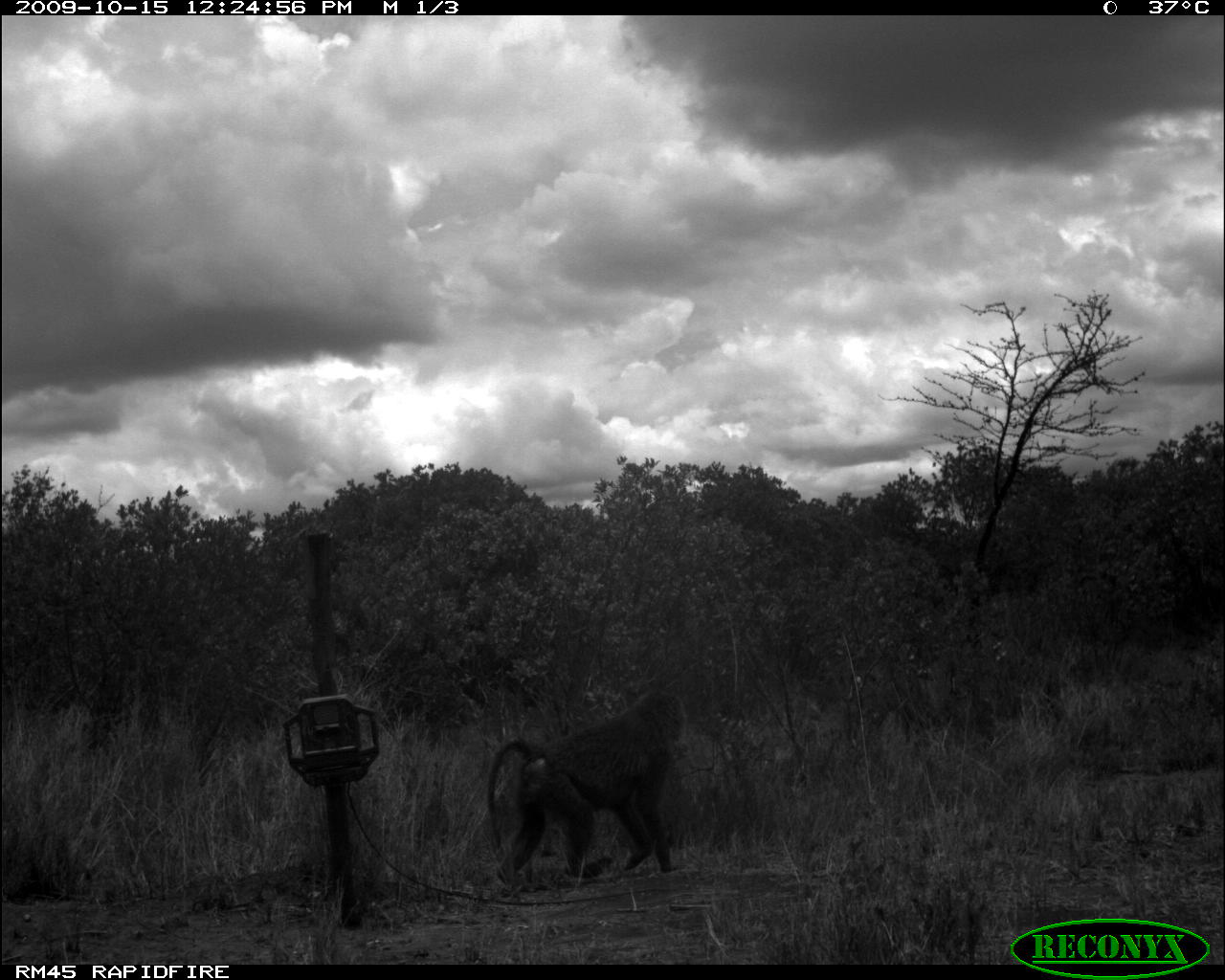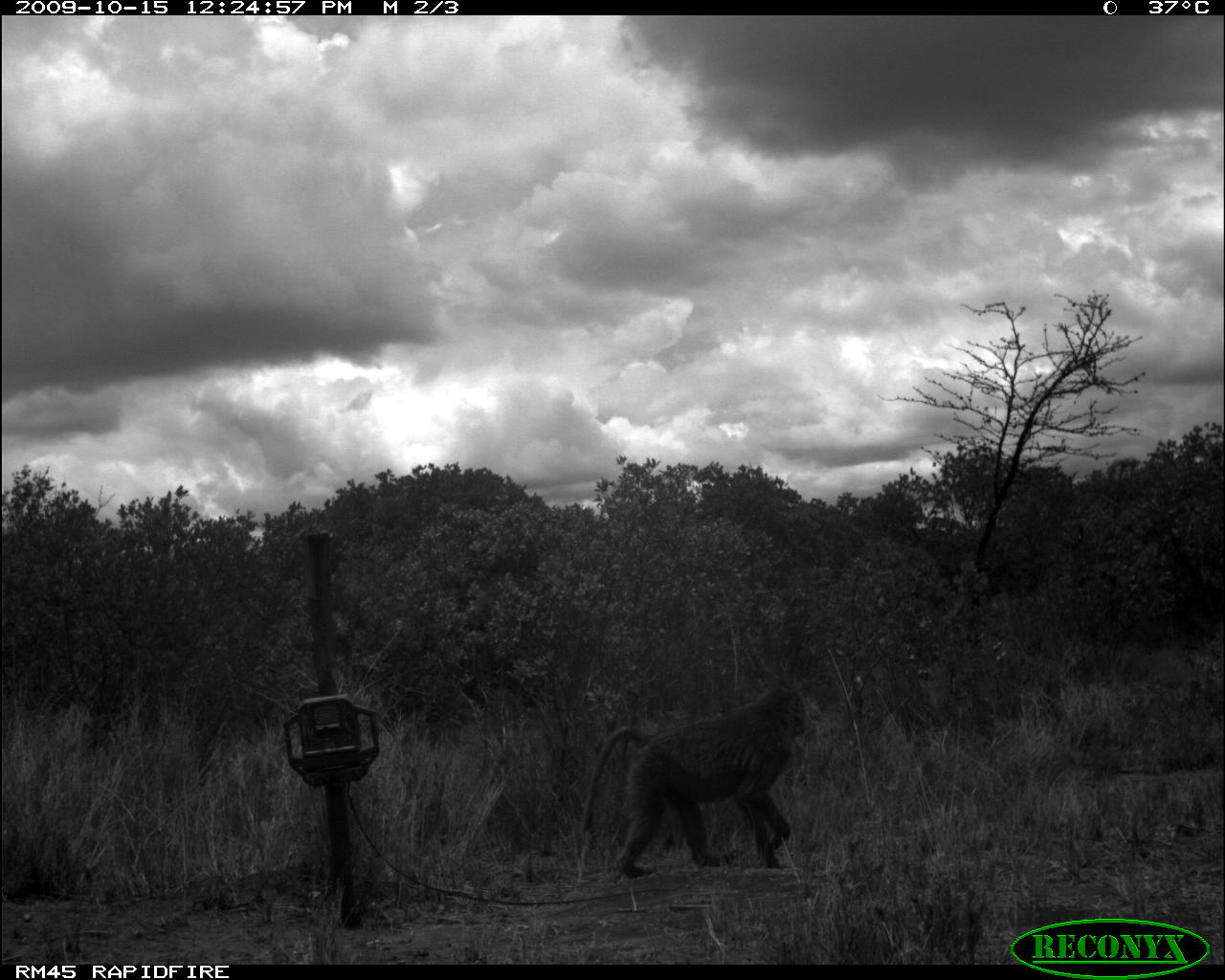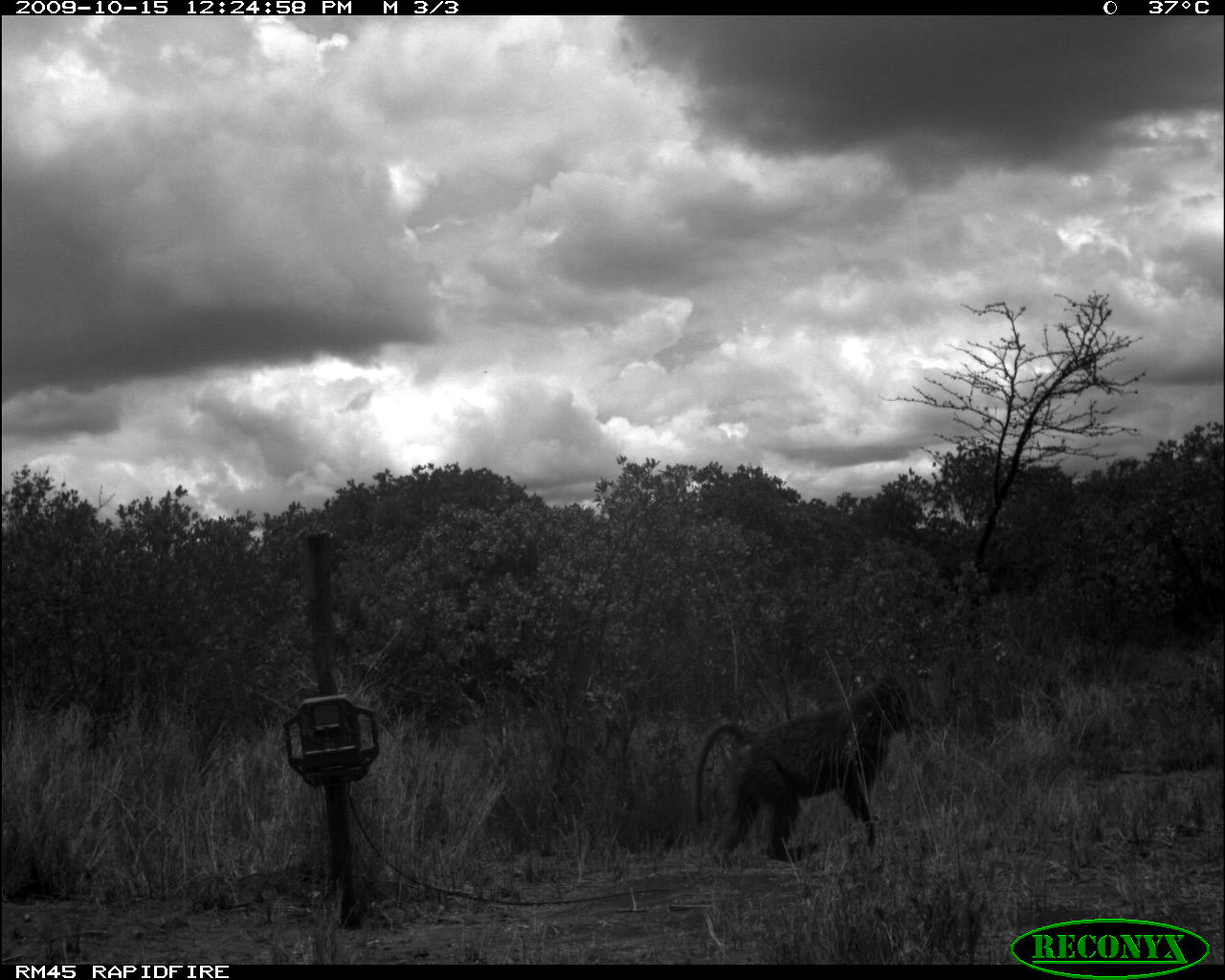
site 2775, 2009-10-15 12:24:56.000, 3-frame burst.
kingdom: Animalia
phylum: Chordata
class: Mammalia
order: Primates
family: Cercopithecidae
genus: Papio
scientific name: Papio anubis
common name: olive baboon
Papio anubis (olive baboon), count 1.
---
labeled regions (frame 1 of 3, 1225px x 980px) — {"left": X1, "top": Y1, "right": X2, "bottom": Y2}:
papio anubis: {"left": 483, "top": 685, "right": 689, "bottom": 894}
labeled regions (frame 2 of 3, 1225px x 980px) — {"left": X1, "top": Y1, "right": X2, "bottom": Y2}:
papio anubis: {"left": 580, "top": 681, "right": 808, "bottom": 880}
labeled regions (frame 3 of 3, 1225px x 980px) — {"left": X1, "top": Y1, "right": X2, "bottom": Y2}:
papio anubis: {"left": 692, "top": 673, "right": 910, "bottom": 863}